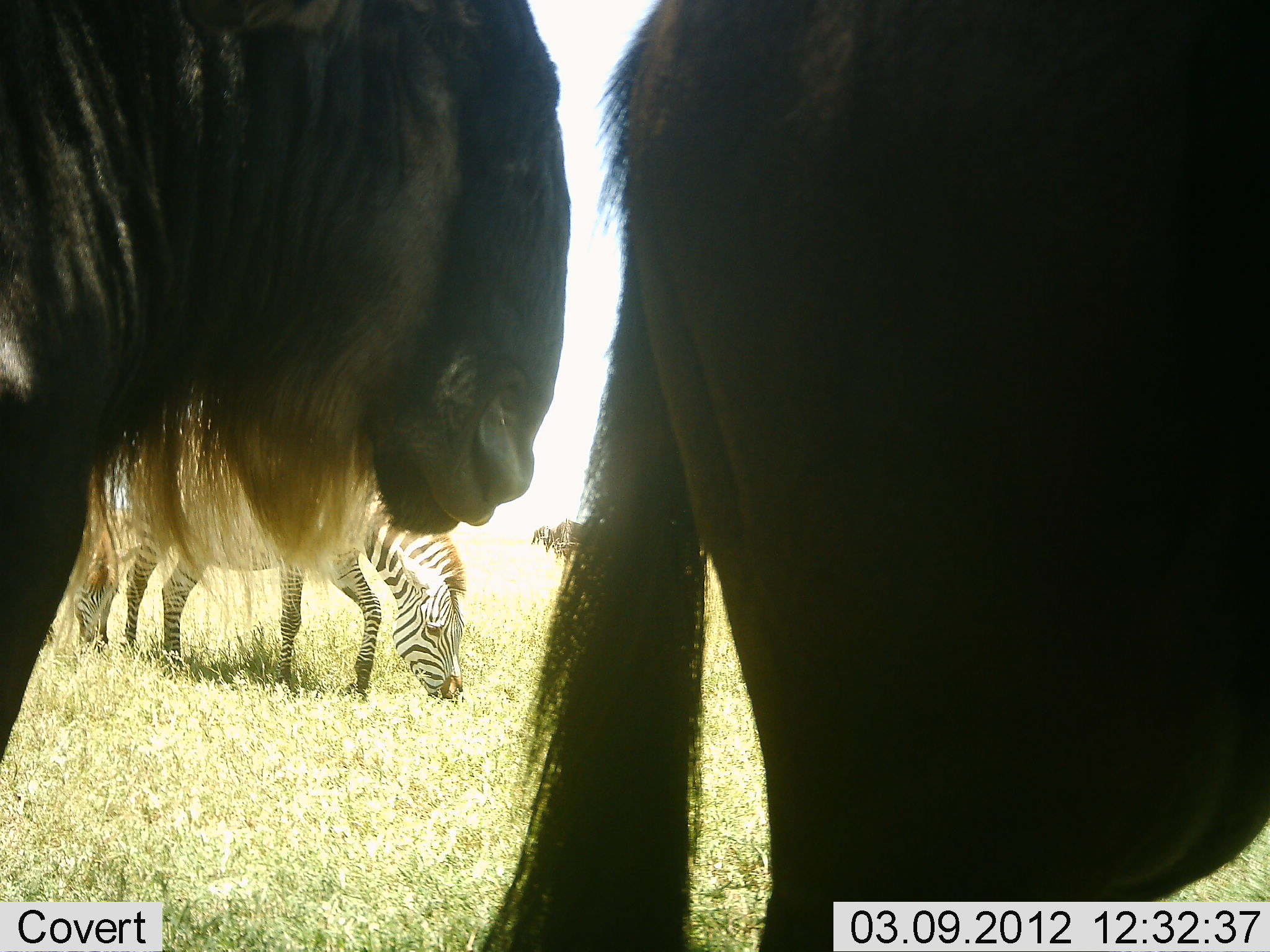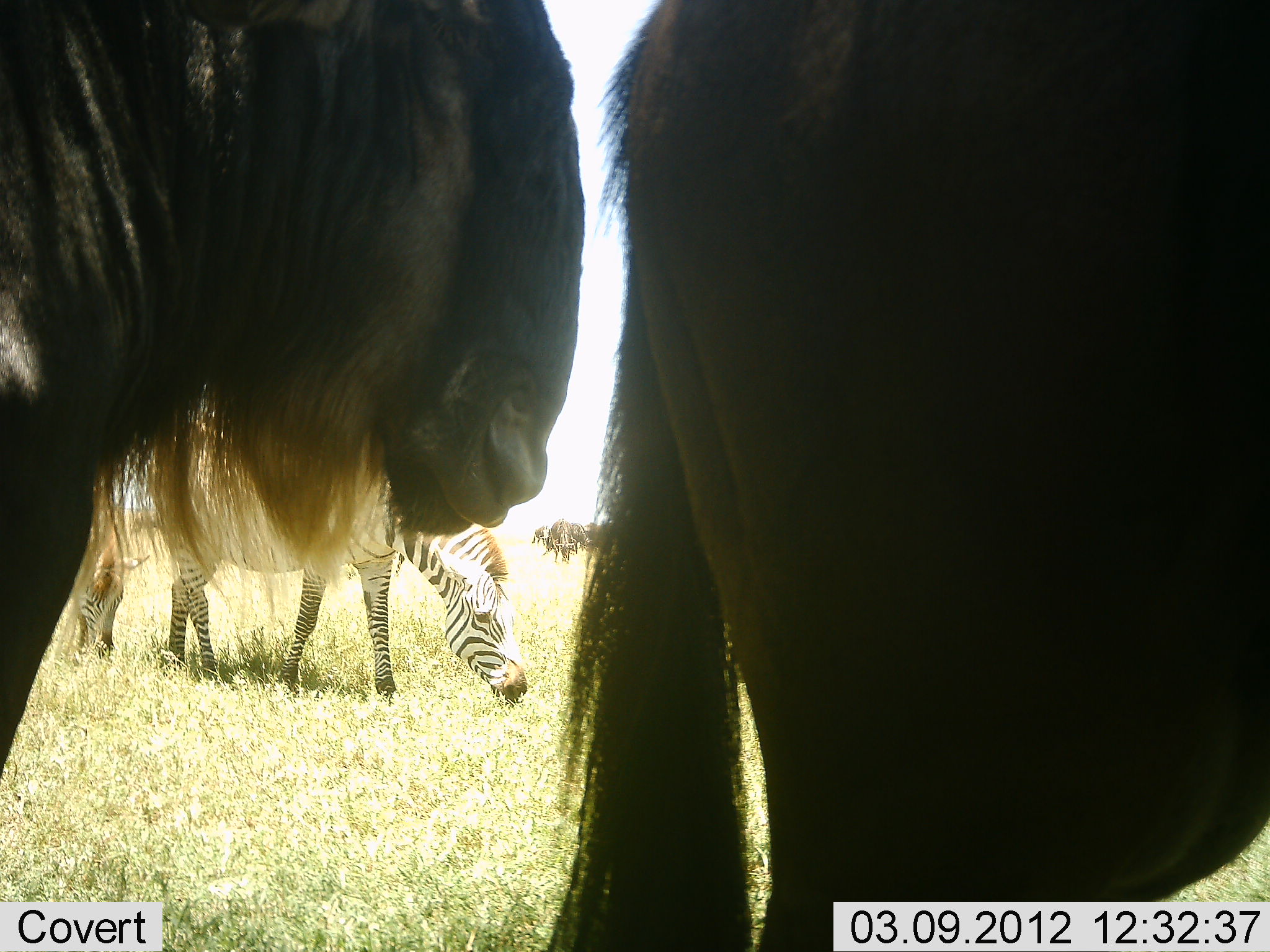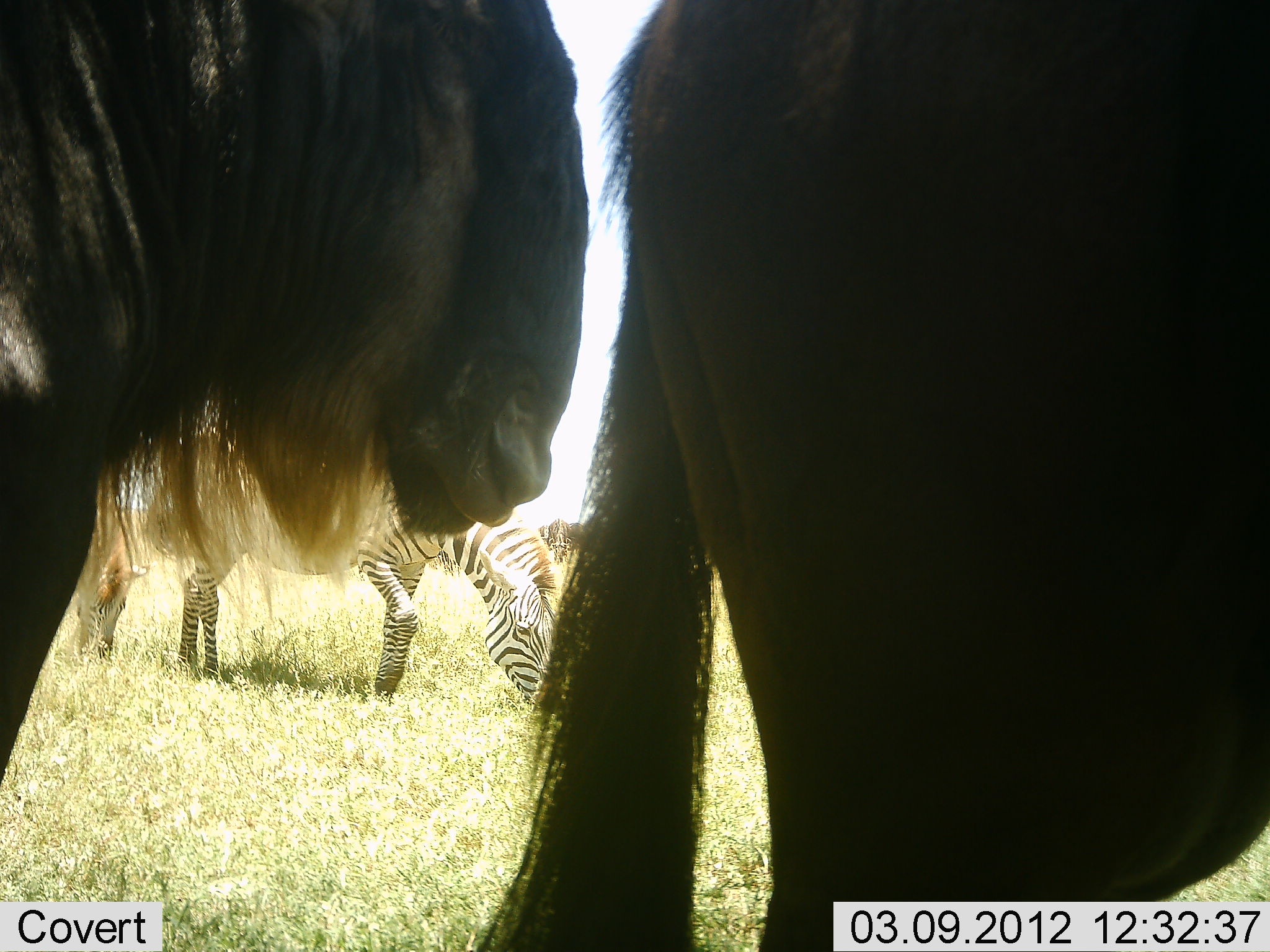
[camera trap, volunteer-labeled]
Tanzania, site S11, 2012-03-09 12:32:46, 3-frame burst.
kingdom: Animalia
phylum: Chordata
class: Mammalia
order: Artiodactyla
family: Bovidae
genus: Connochaetes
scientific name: Connochaetes taurinus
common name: blue wildebeest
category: wildebeest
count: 4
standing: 91%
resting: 5%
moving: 14%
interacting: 0%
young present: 0%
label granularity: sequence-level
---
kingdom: Animalia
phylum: Chordata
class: Mammalia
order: Perissodactyla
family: Equidae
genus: Equus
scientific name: Equus quagga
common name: plains zebra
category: zebra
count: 2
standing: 25%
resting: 0%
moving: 4%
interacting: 0%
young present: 0%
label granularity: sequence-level